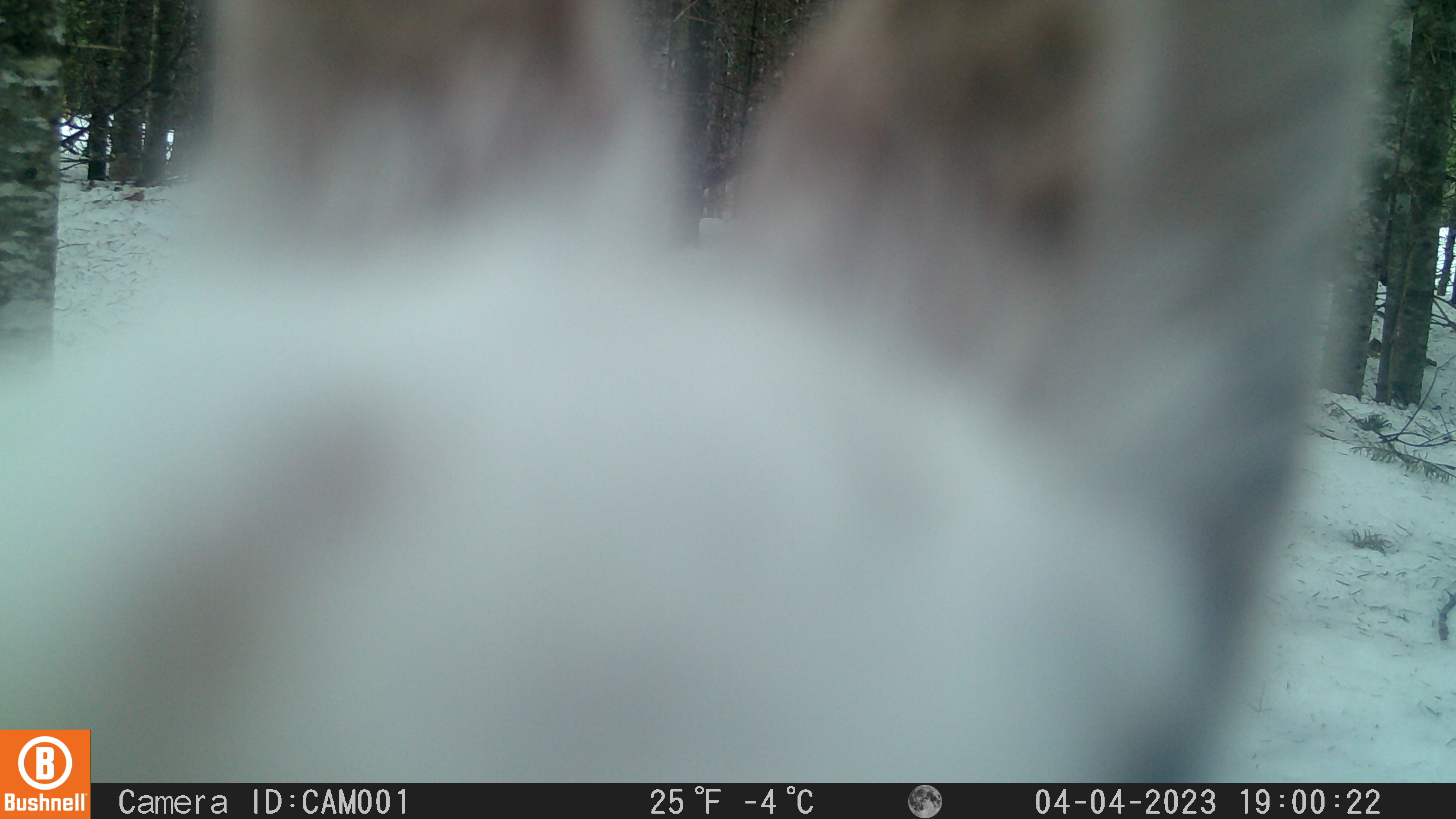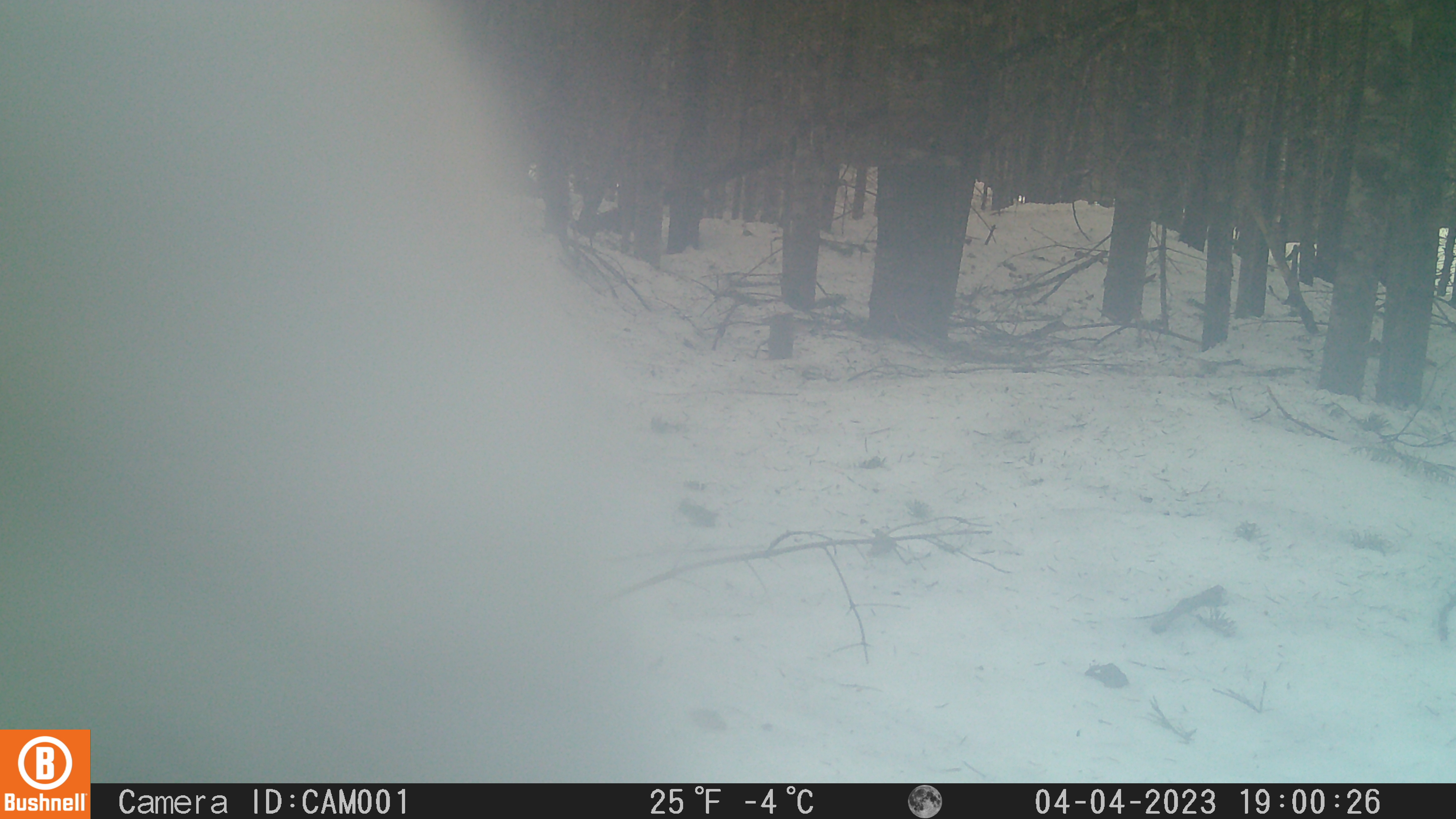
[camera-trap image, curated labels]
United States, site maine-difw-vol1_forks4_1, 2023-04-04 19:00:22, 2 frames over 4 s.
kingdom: Animalia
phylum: Chordata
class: Mammalia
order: Lagomorpha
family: Leporidae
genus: Lepus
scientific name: Lepus americanus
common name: snowshoe hare